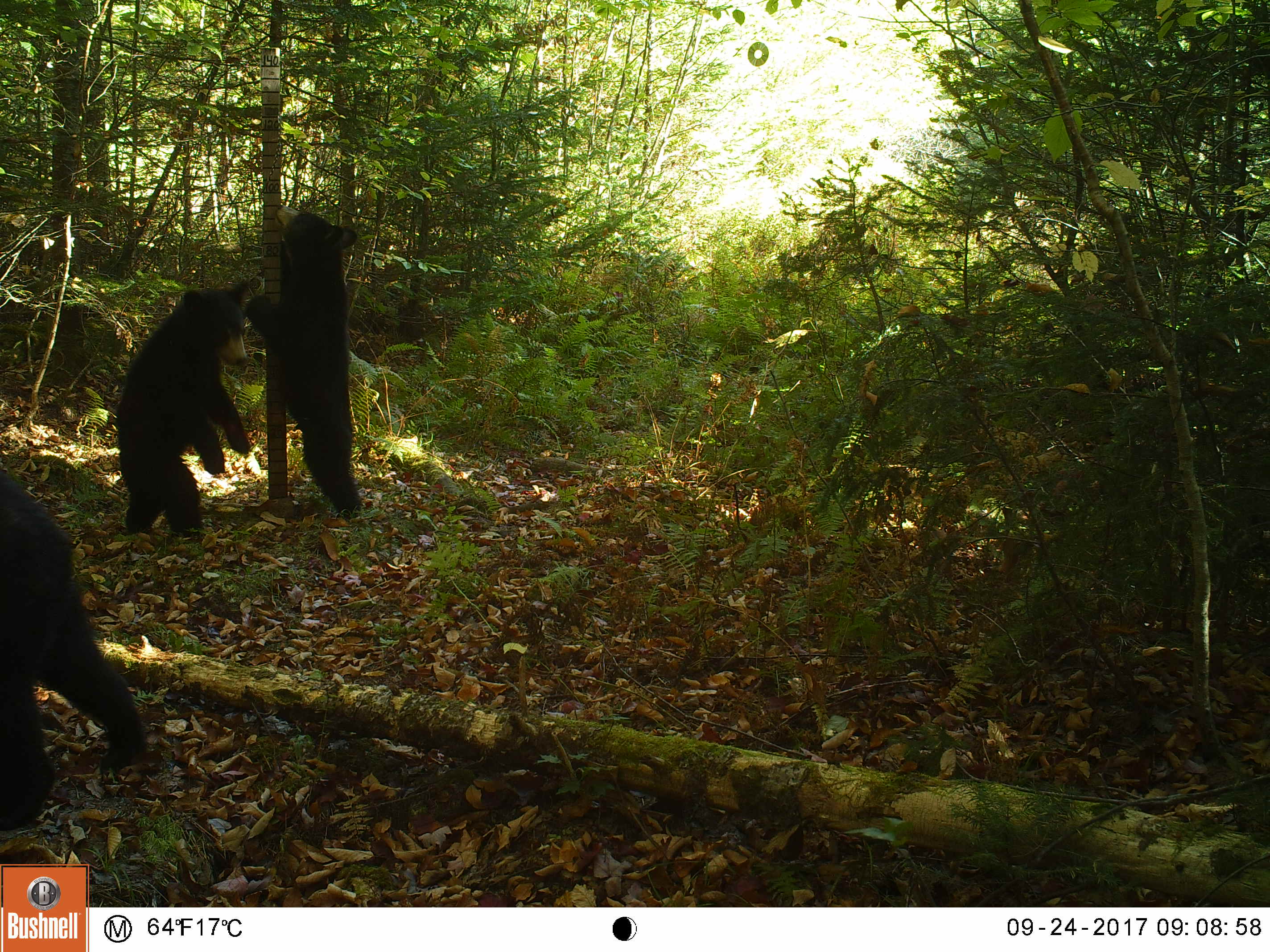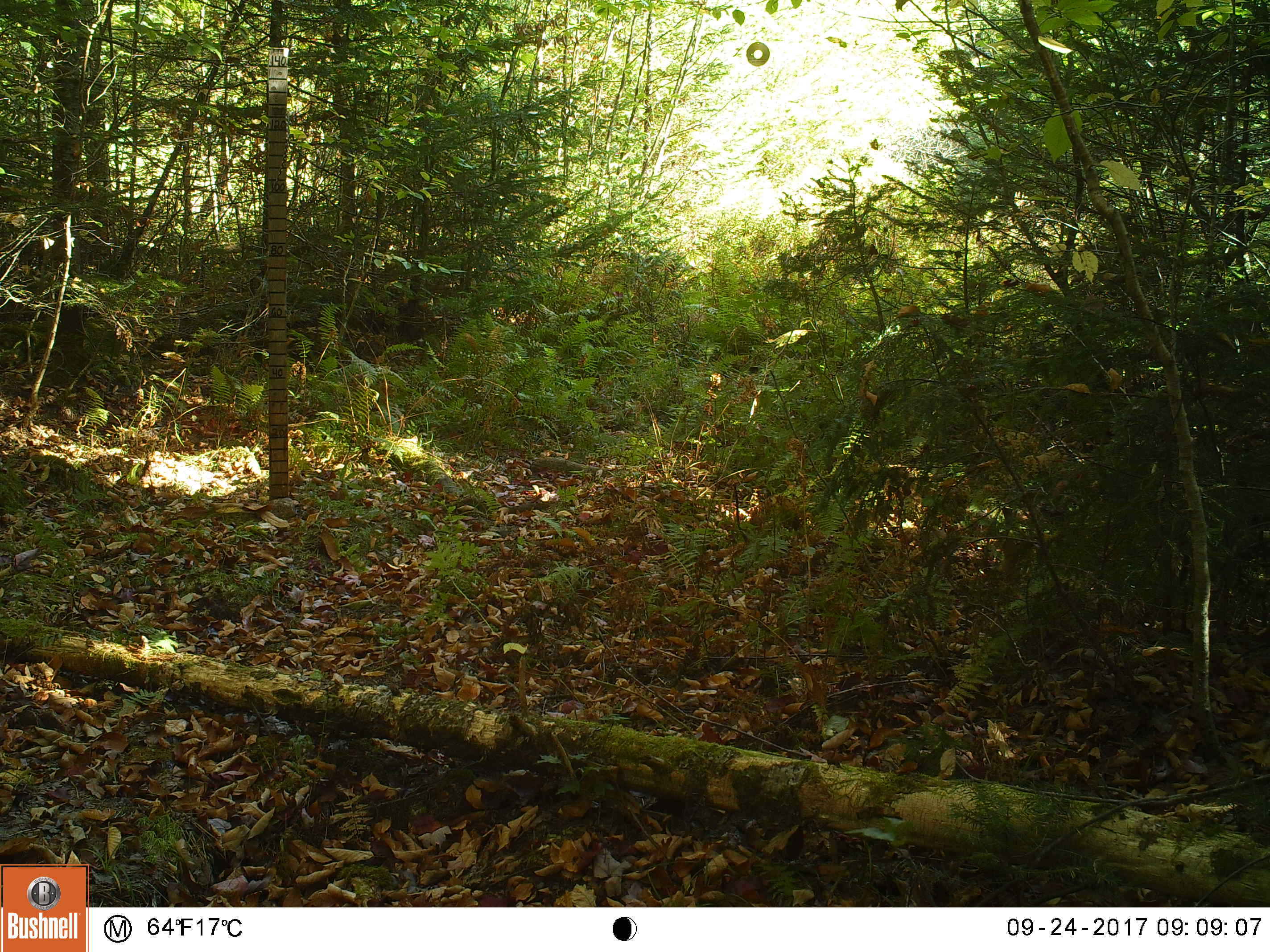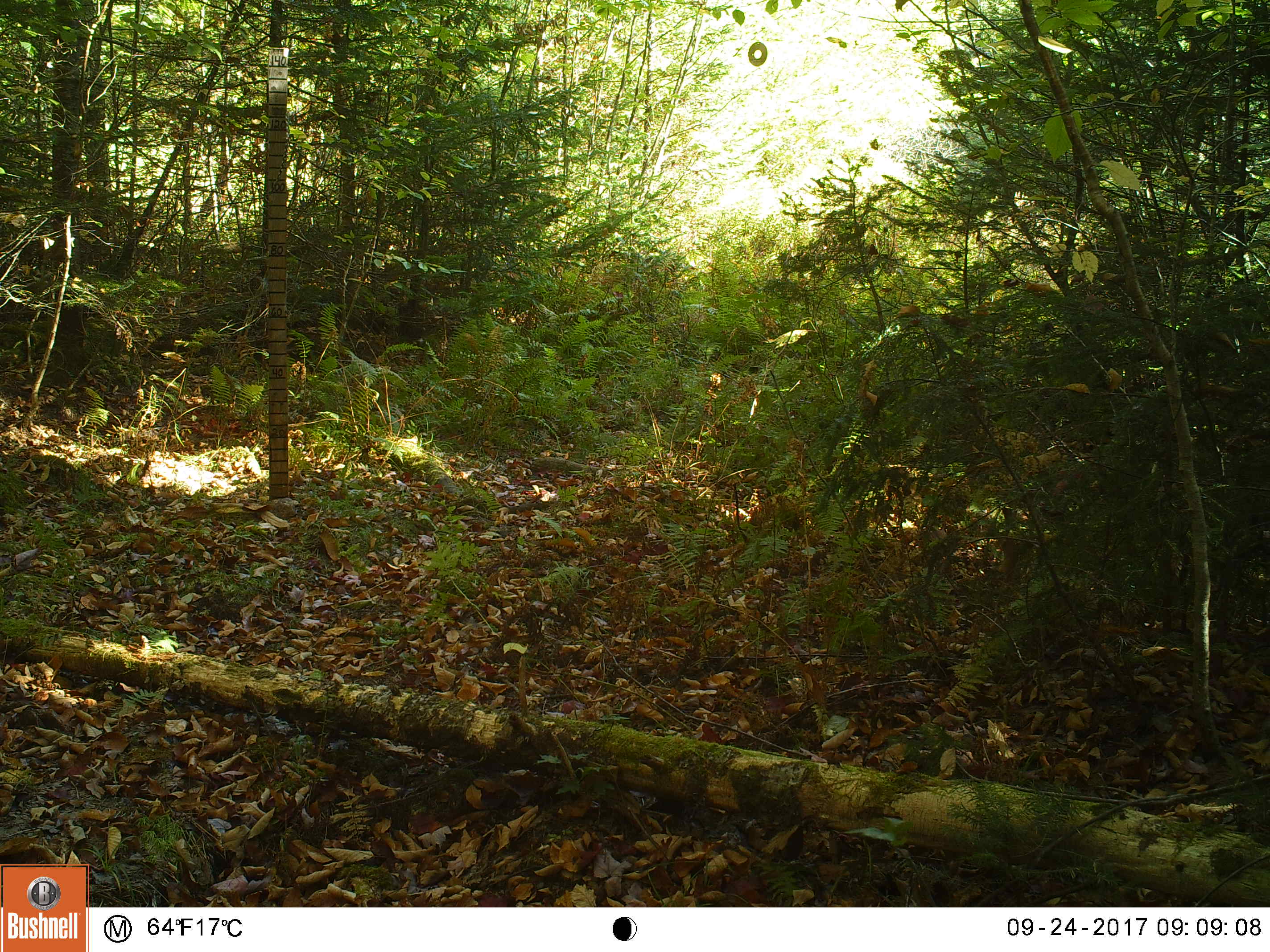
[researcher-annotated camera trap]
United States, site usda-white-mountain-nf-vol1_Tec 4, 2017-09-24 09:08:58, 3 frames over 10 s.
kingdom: Animalia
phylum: Chordata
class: Mammalia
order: Carnivora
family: Ursidae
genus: Ursus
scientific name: Ursus americanus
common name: black bear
Black bear (Ursus americanus).